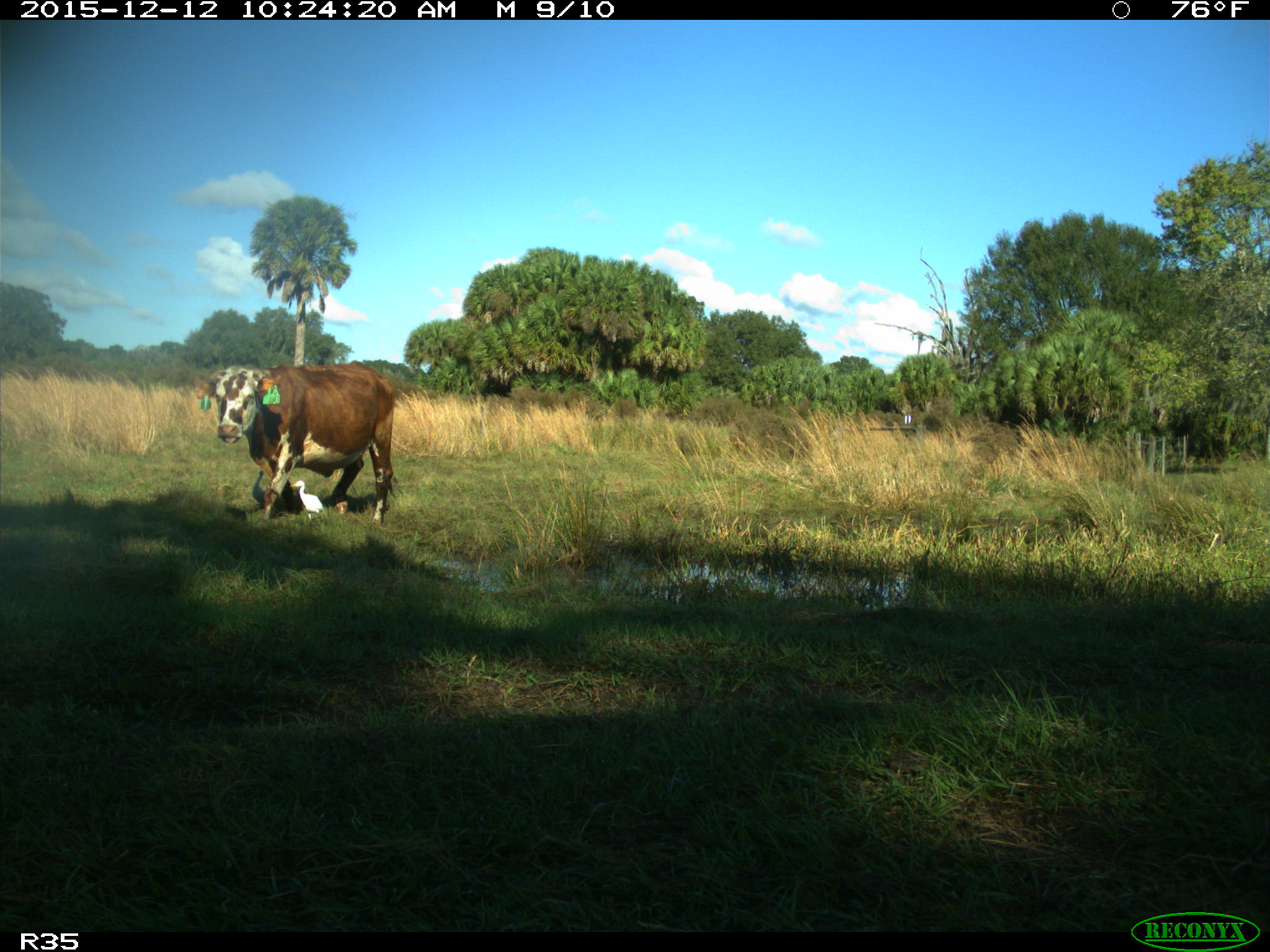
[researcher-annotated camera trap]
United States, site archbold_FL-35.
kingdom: Animalia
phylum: Chordata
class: Mammalia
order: Artiodactyla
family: Bovidae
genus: Bos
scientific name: Bos taurus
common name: domestic cow